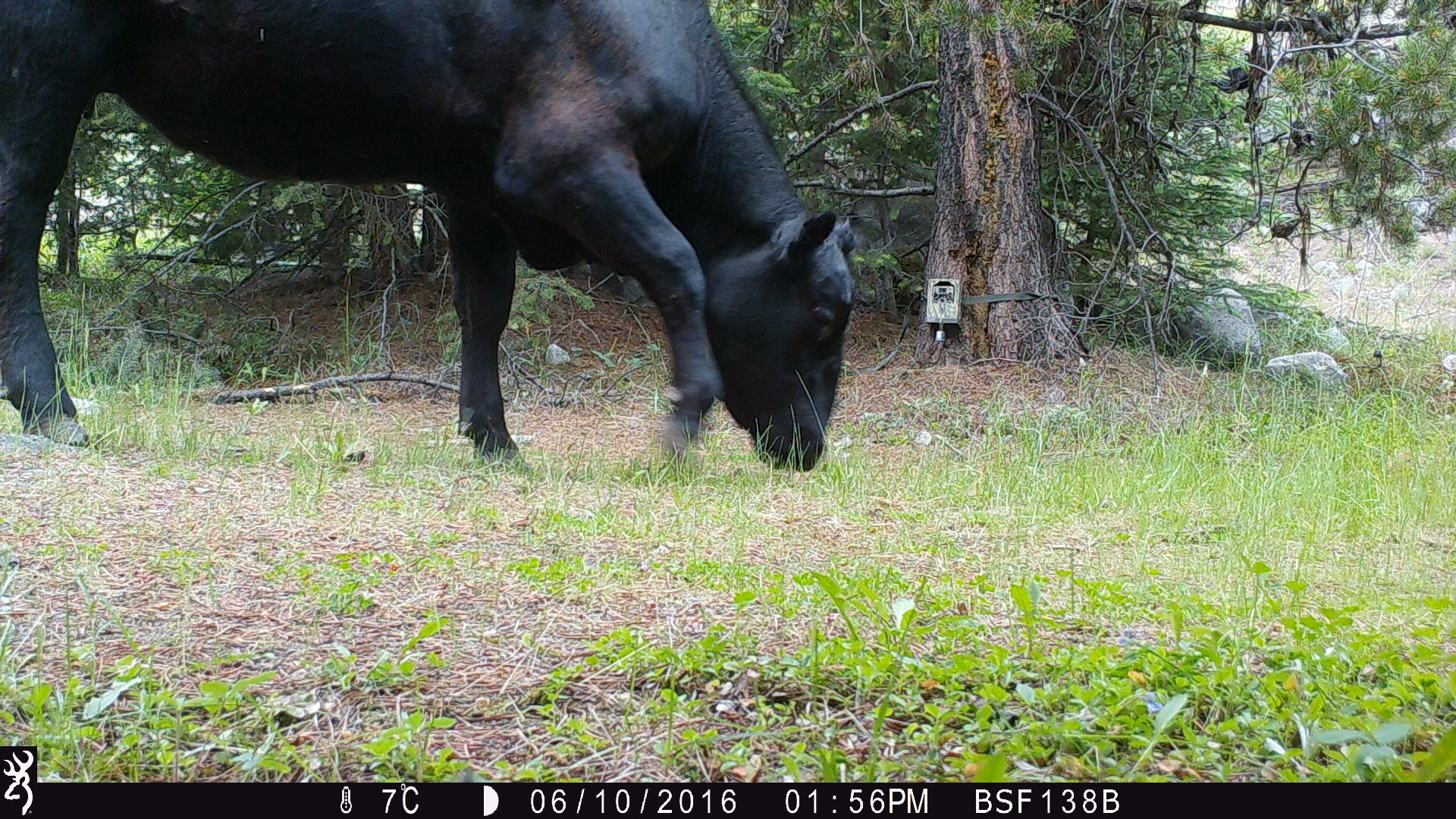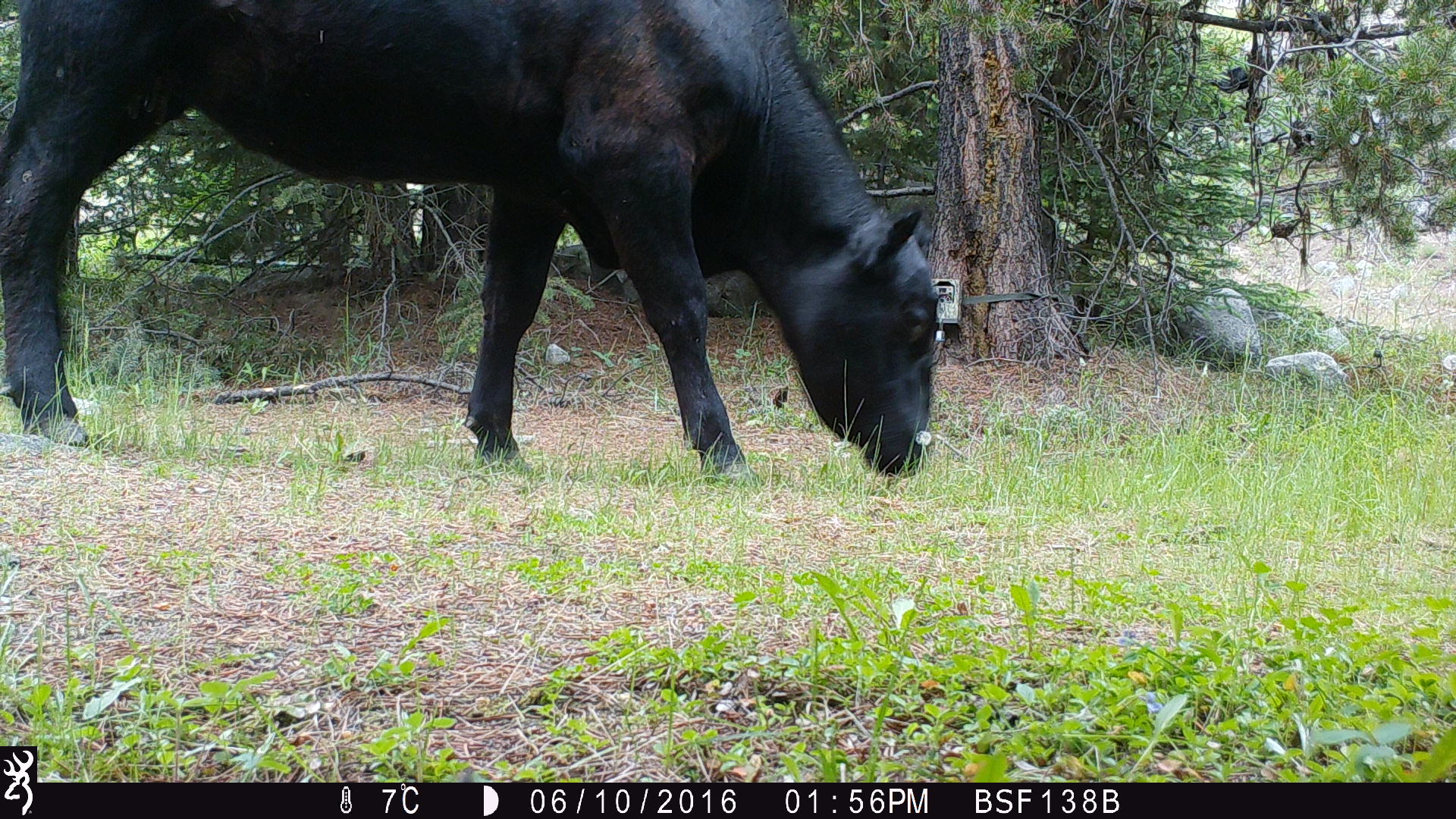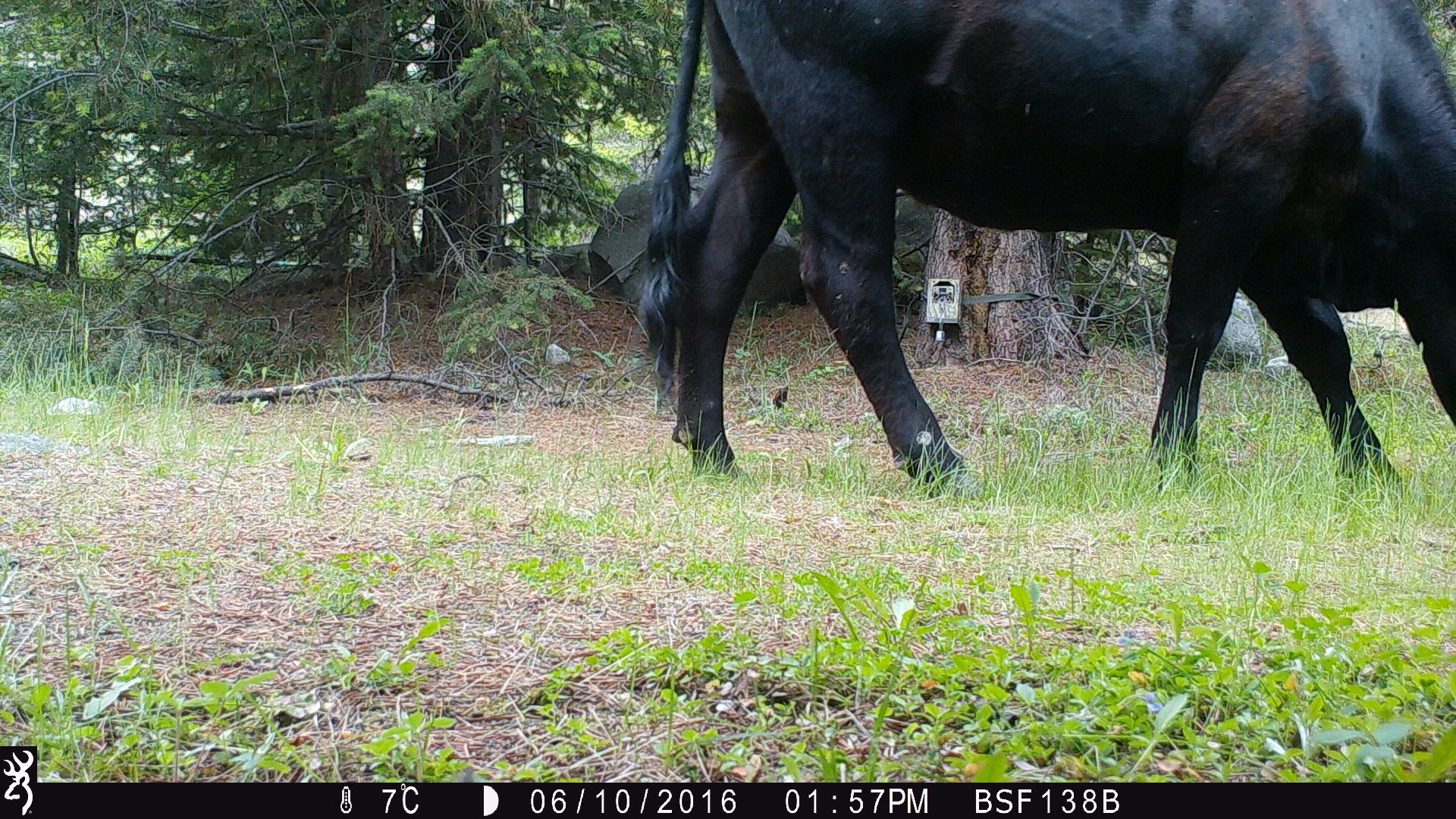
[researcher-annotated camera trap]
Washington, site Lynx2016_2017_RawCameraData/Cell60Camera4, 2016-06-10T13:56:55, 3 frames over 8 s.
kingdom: Animalia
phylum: Chordata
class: Mammalia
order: Artiodactyla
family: Bovidae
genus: Bos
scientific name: Bos taurus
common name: domestic cattle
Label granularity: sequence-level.